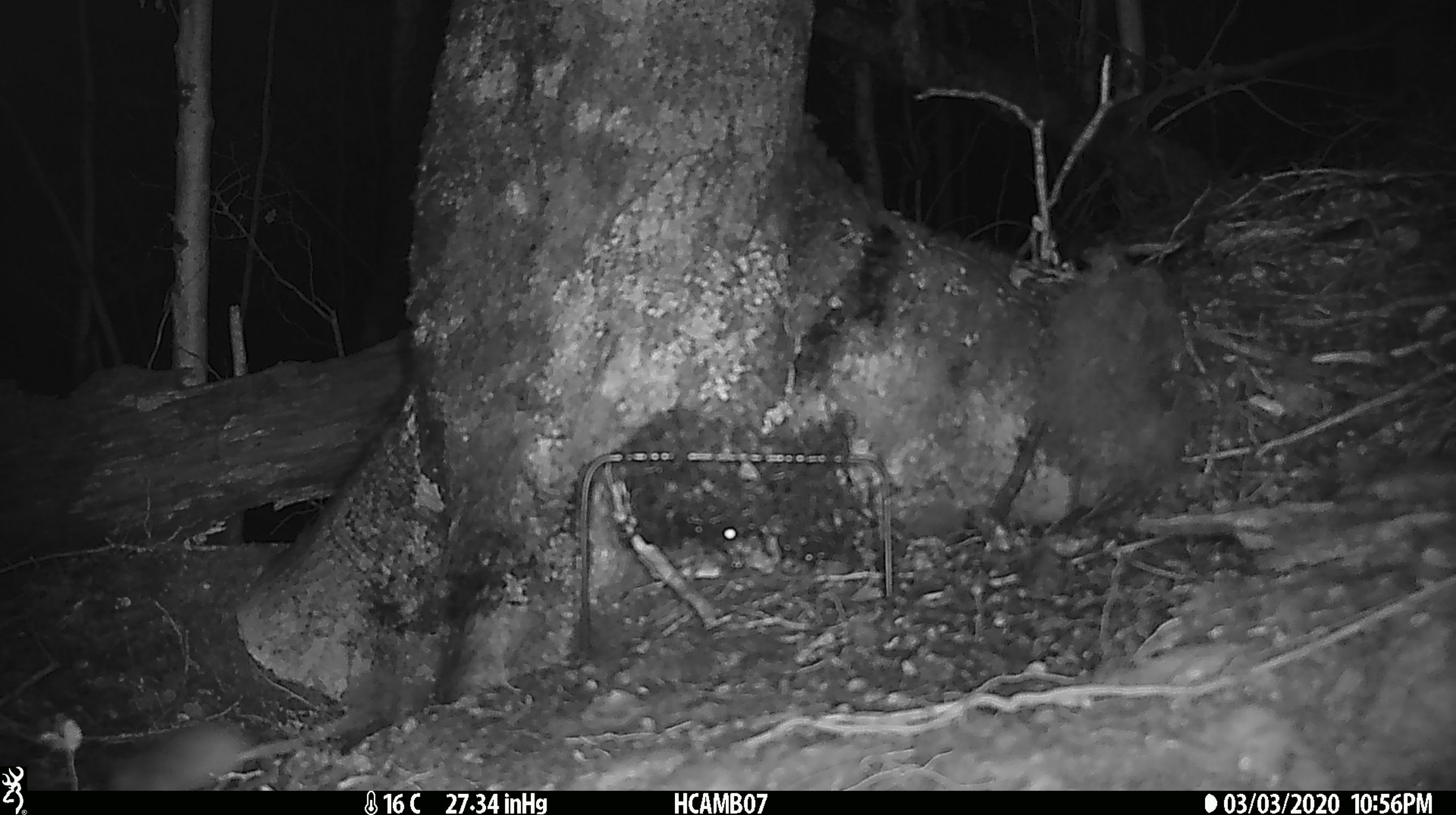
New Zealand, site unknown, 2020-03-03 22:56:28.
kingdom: Animalia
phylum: Chordata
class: Mammalia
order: Rodentia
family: Muridae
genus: Mus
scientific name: Mus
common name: mouse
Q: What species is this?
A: Mouse (Mus).